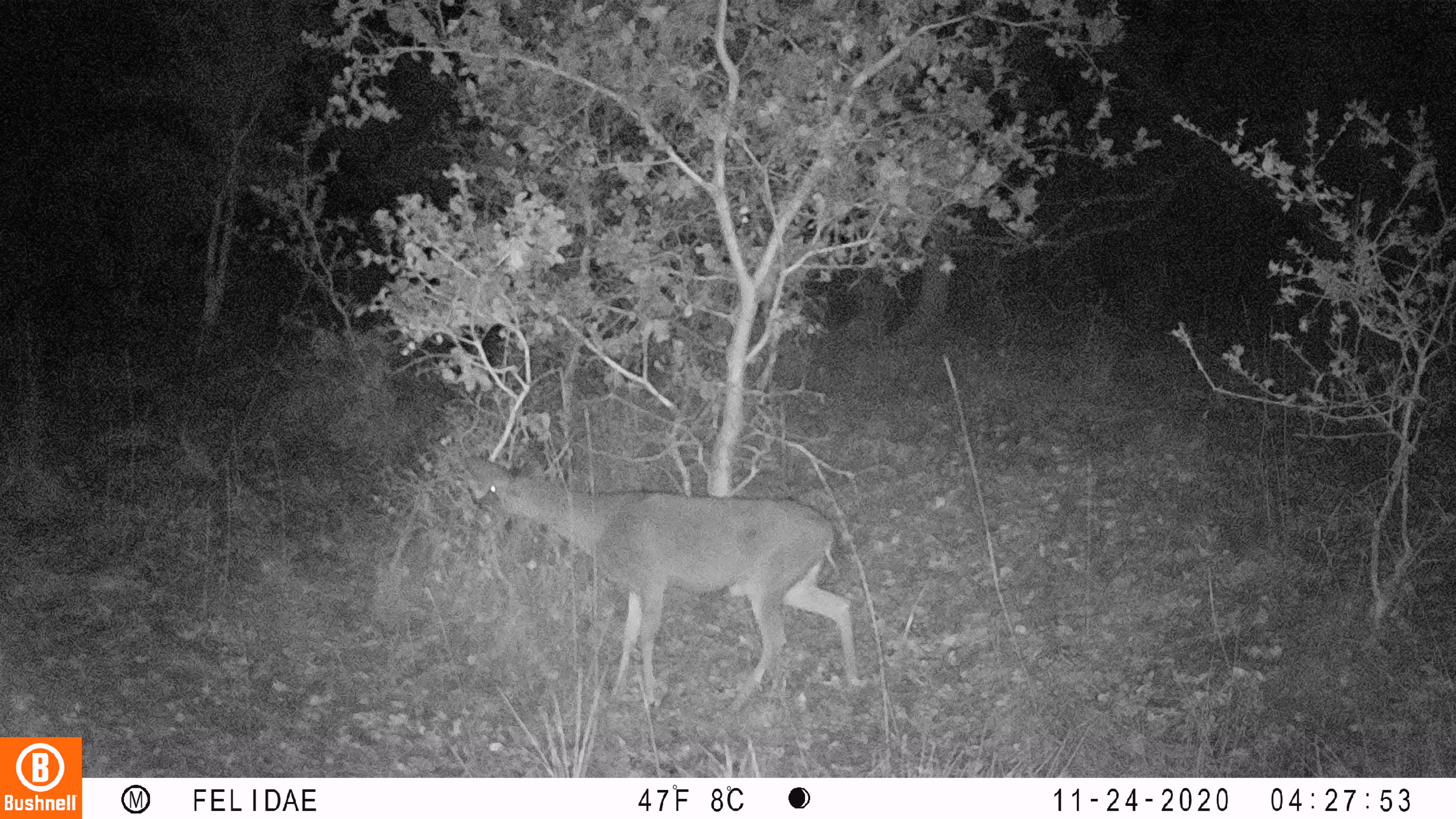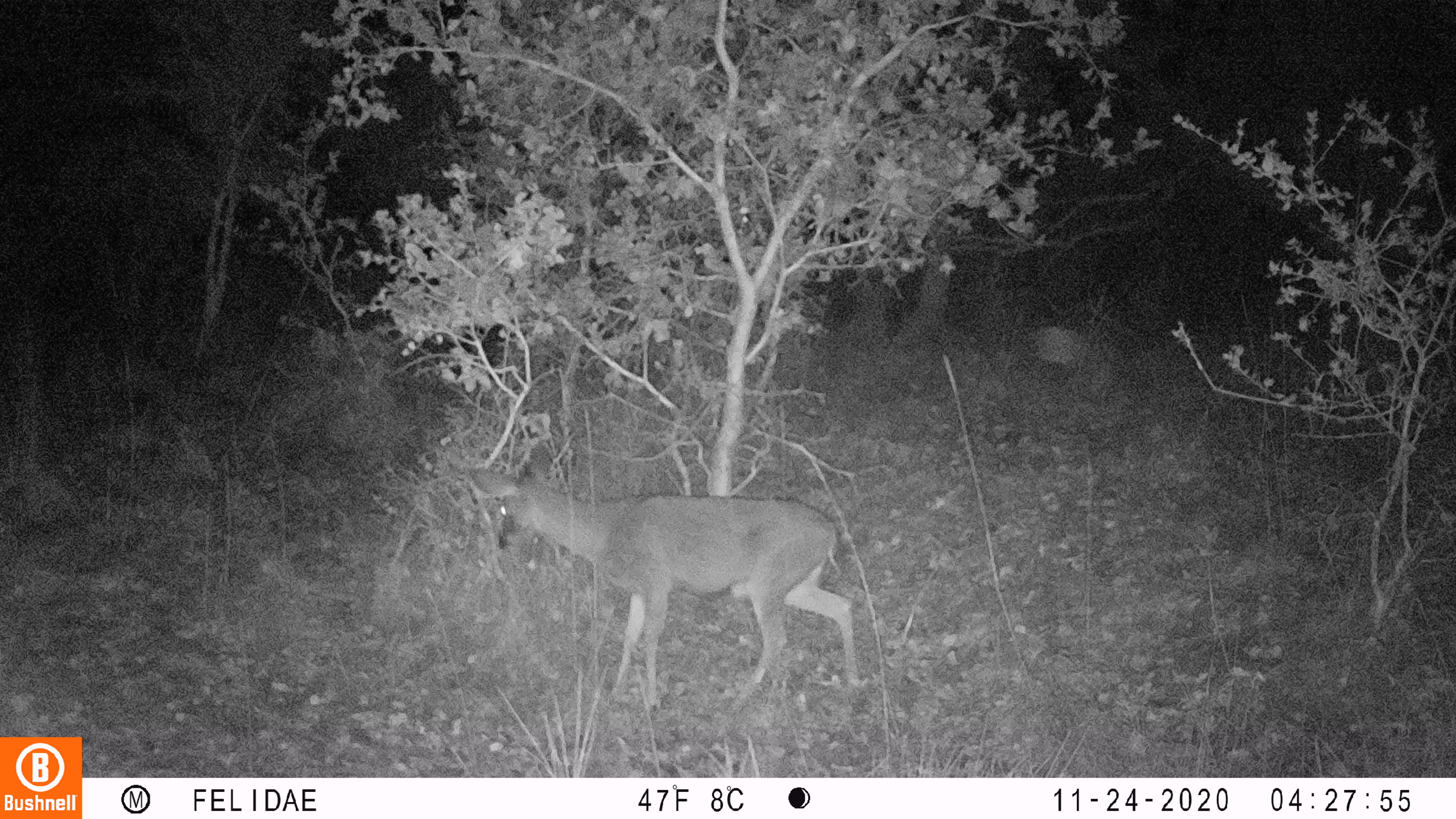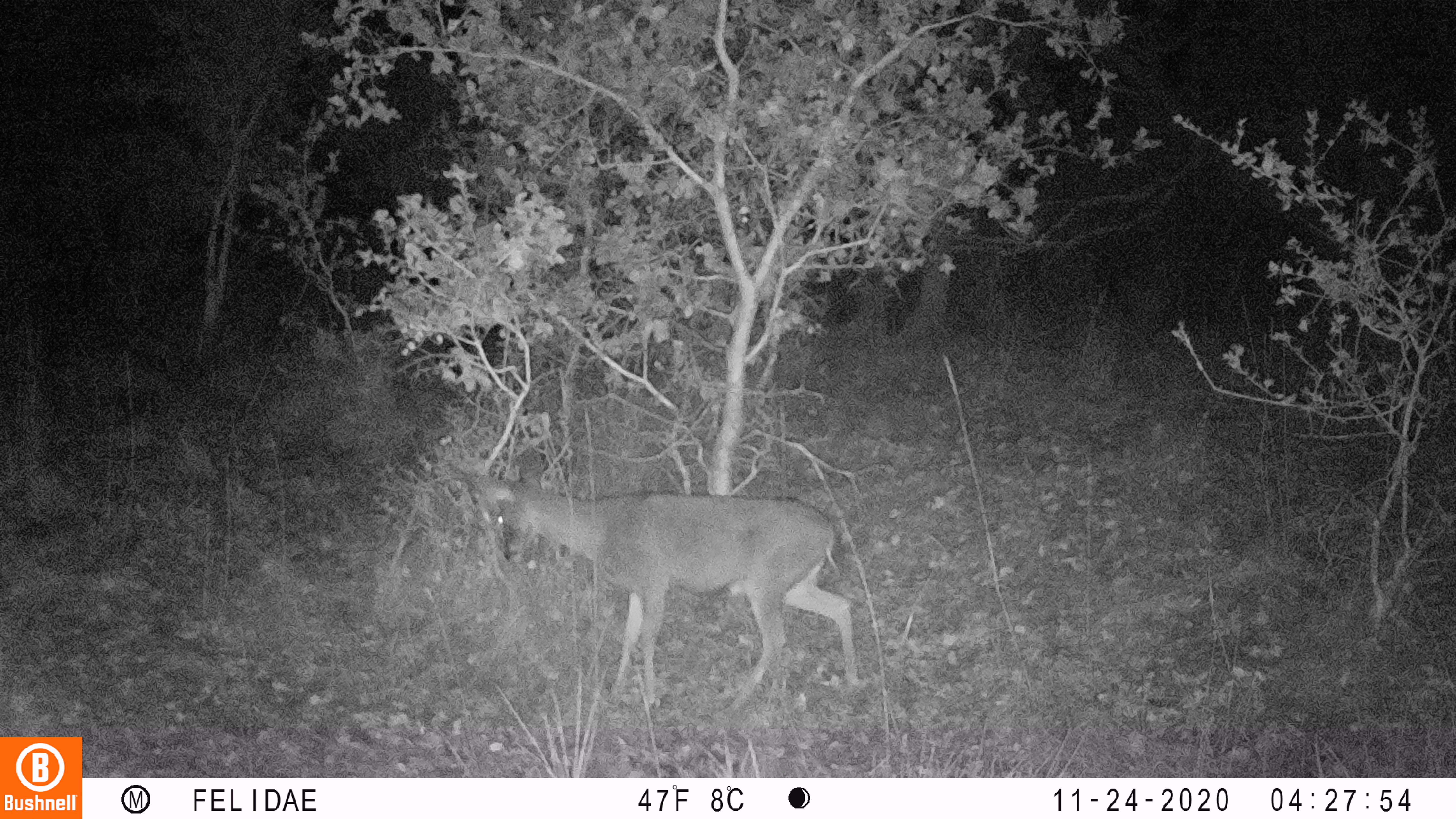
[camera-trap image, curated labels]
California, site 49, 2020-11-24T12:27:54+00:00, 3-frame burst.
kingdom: Animalia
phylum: Chordata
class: Mammalia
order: Artiodactyla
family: Cervidae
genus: Odocoileus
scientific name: Odocoileus hemionus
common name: mule deer